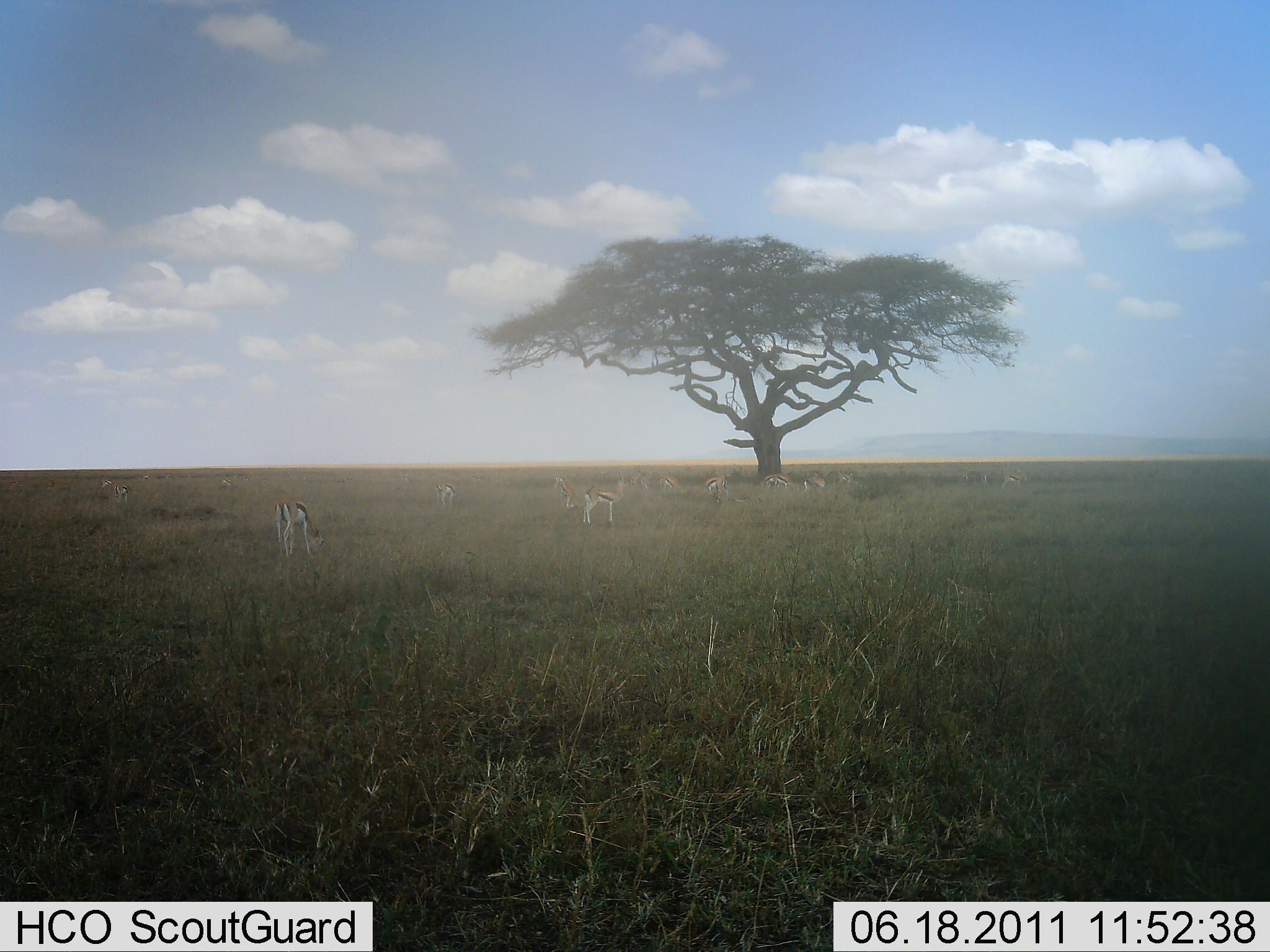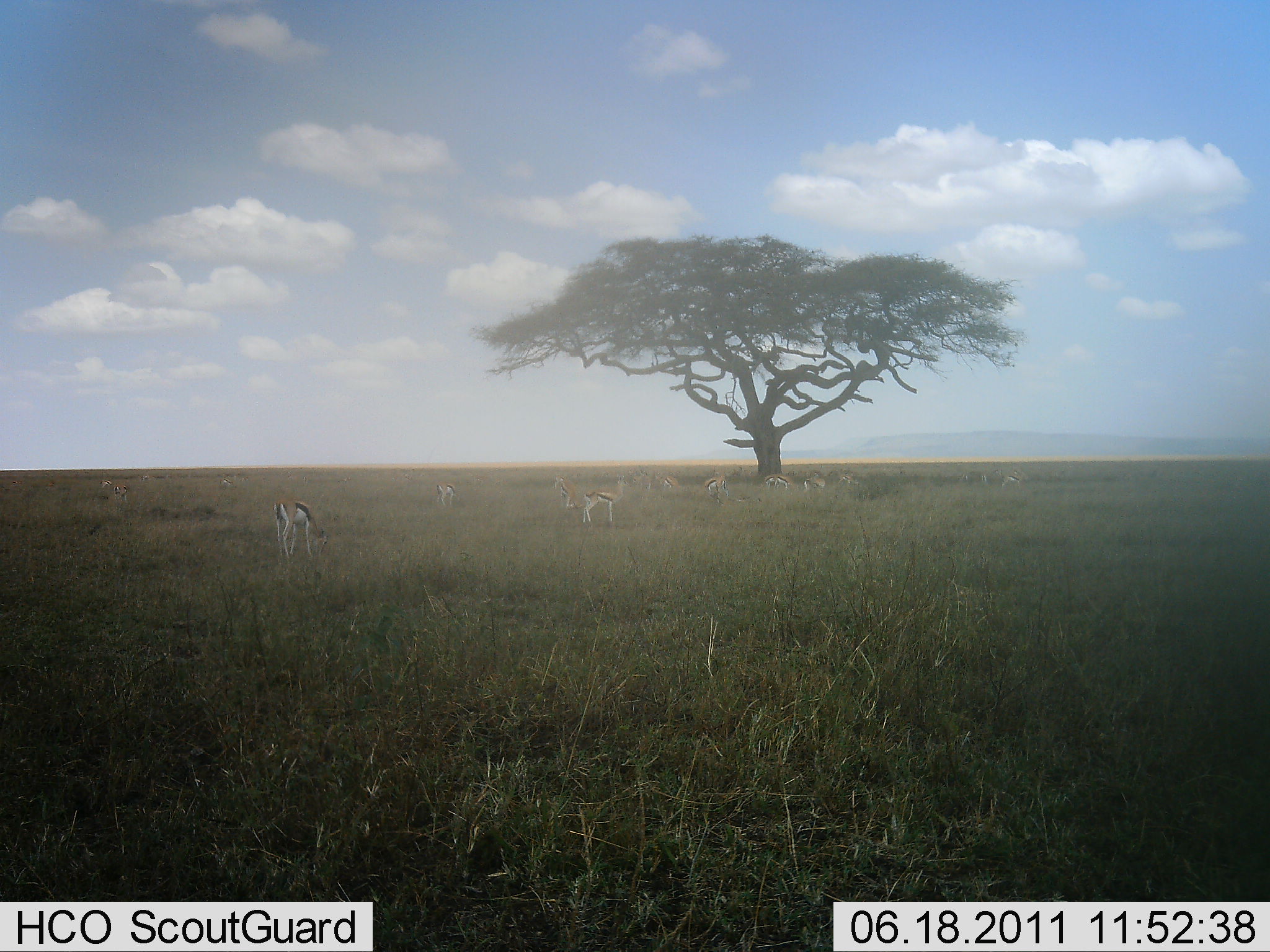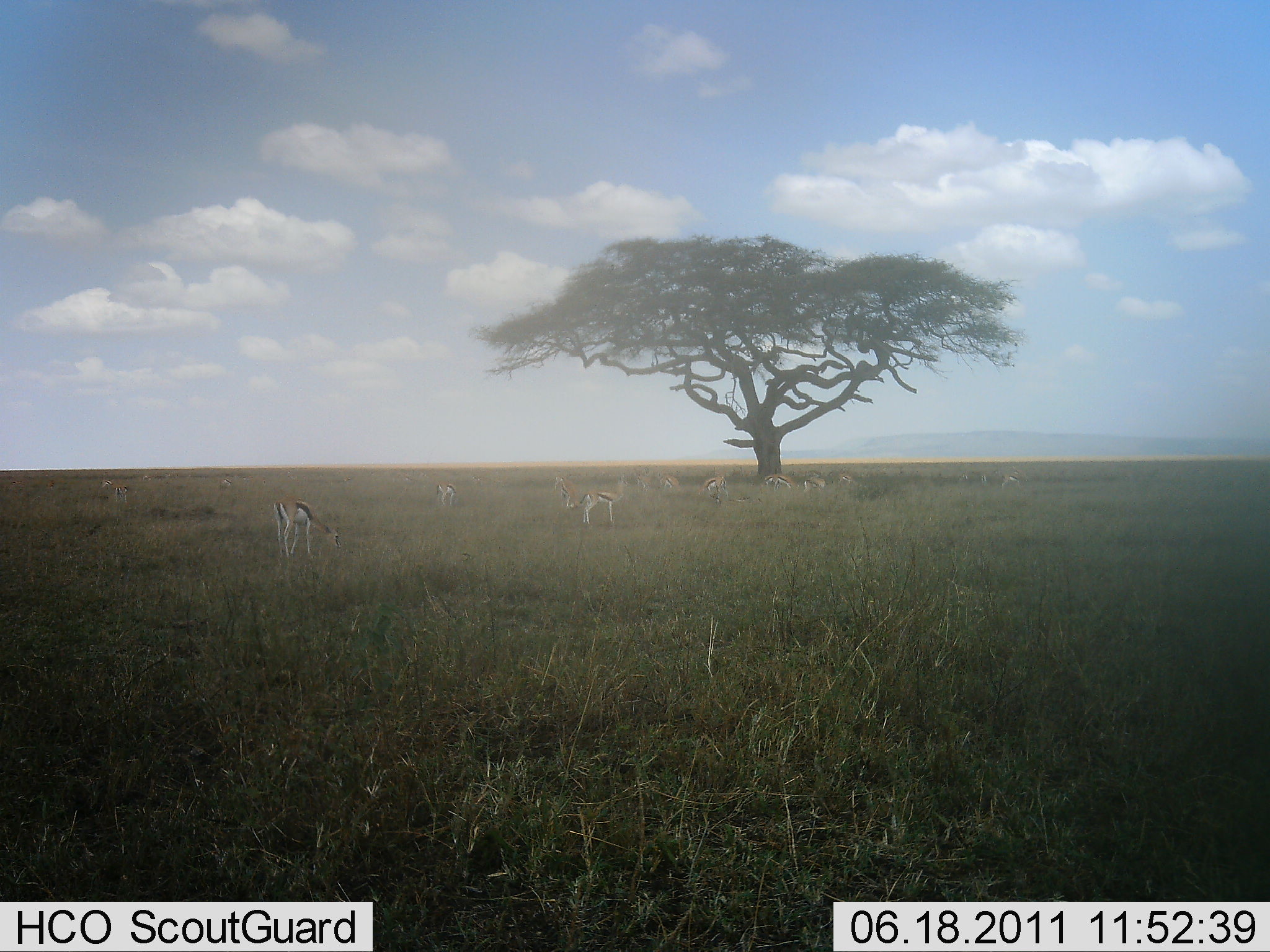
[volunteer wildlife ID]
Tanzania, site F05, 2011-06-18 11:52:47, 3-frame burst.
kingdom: Animalia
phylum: Chordata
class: Mammalia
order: Artiodactyla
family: Bovidae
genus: Eudorcas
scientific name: Eudorcas thomsonii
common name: thomson's gazelle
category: gazellethomsons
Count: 11-50.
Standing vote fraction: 82%.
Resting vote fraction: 0%.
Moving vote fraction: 0%.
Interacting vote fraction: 0%.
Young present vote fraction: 0%.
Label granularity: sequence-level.